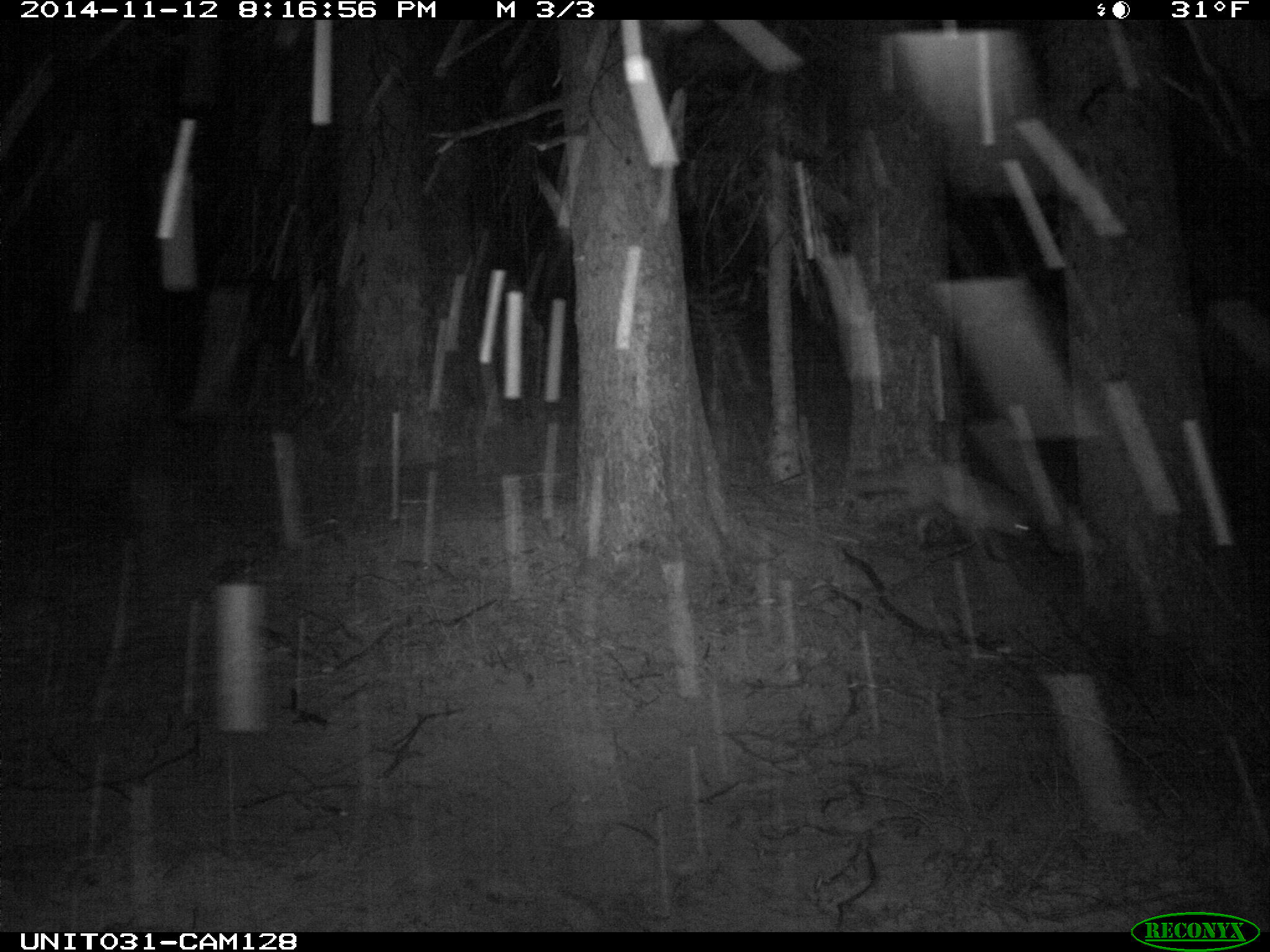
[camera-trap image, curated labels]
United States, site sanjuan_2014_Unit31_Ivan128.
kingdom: Animalia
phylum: Chordata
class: Mammalia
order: Carnivora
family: Canidae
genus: Vulpes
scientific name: Vulpes vulpes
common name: red fox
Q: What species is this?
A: Vulpes vulpes (red fox).